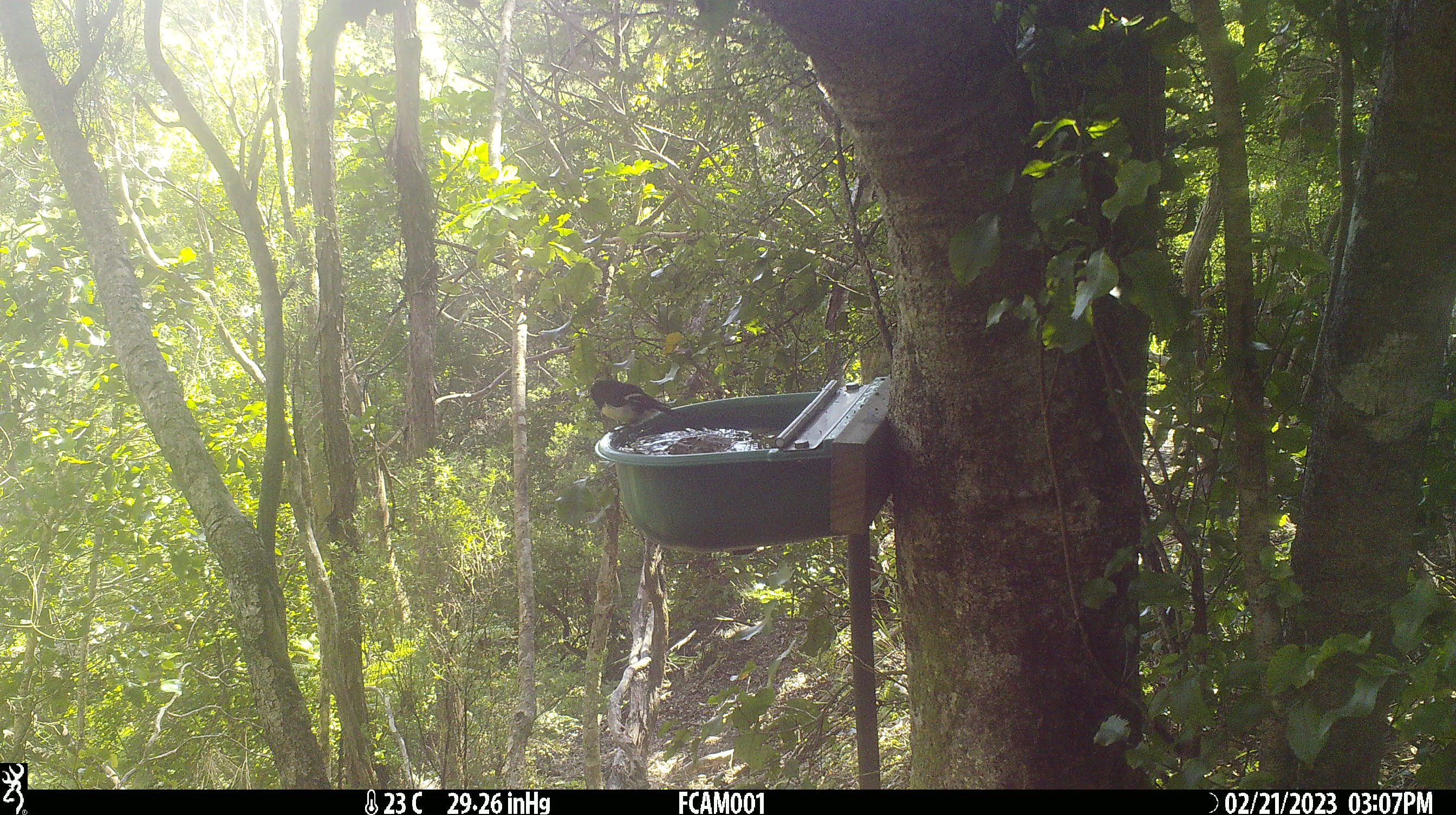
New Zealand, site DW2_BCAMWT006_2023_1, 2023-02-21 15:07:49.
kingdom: Animalia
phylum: Chordata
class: Aves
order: Passeriformes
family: Petroicidae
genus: Petroica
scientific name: Petroica macrocephala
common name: tomtit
Tomtit (Petroica macrocephala).